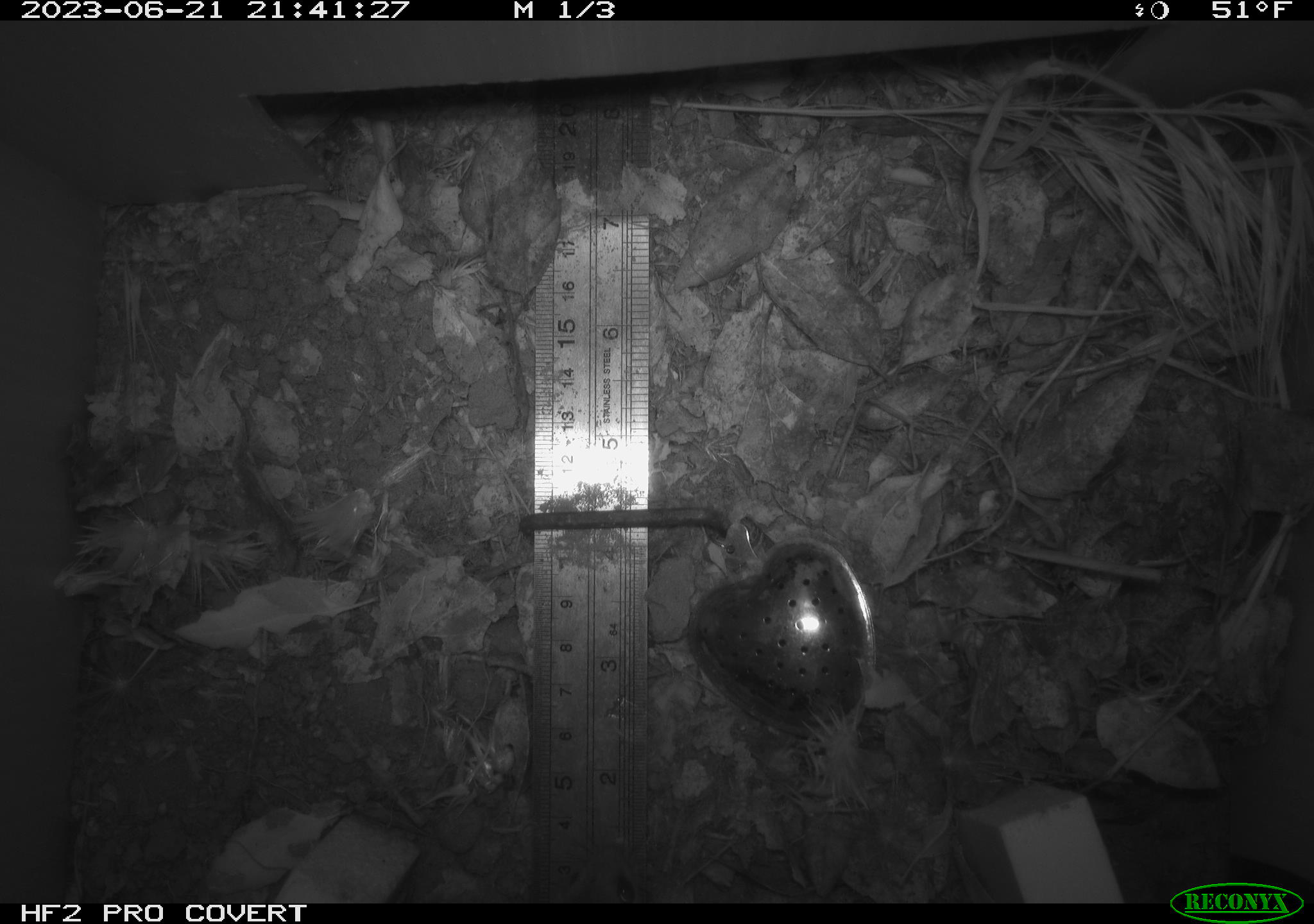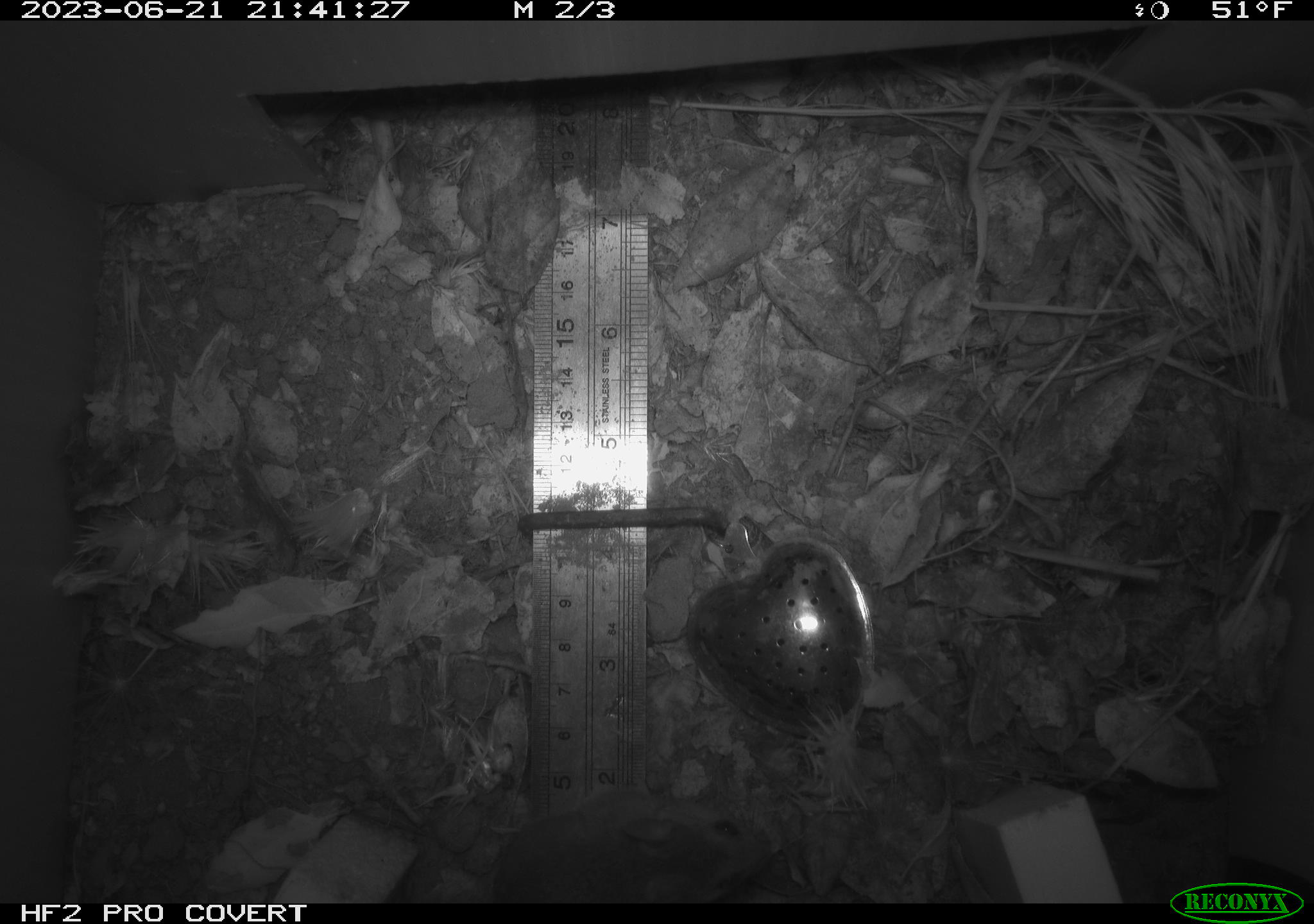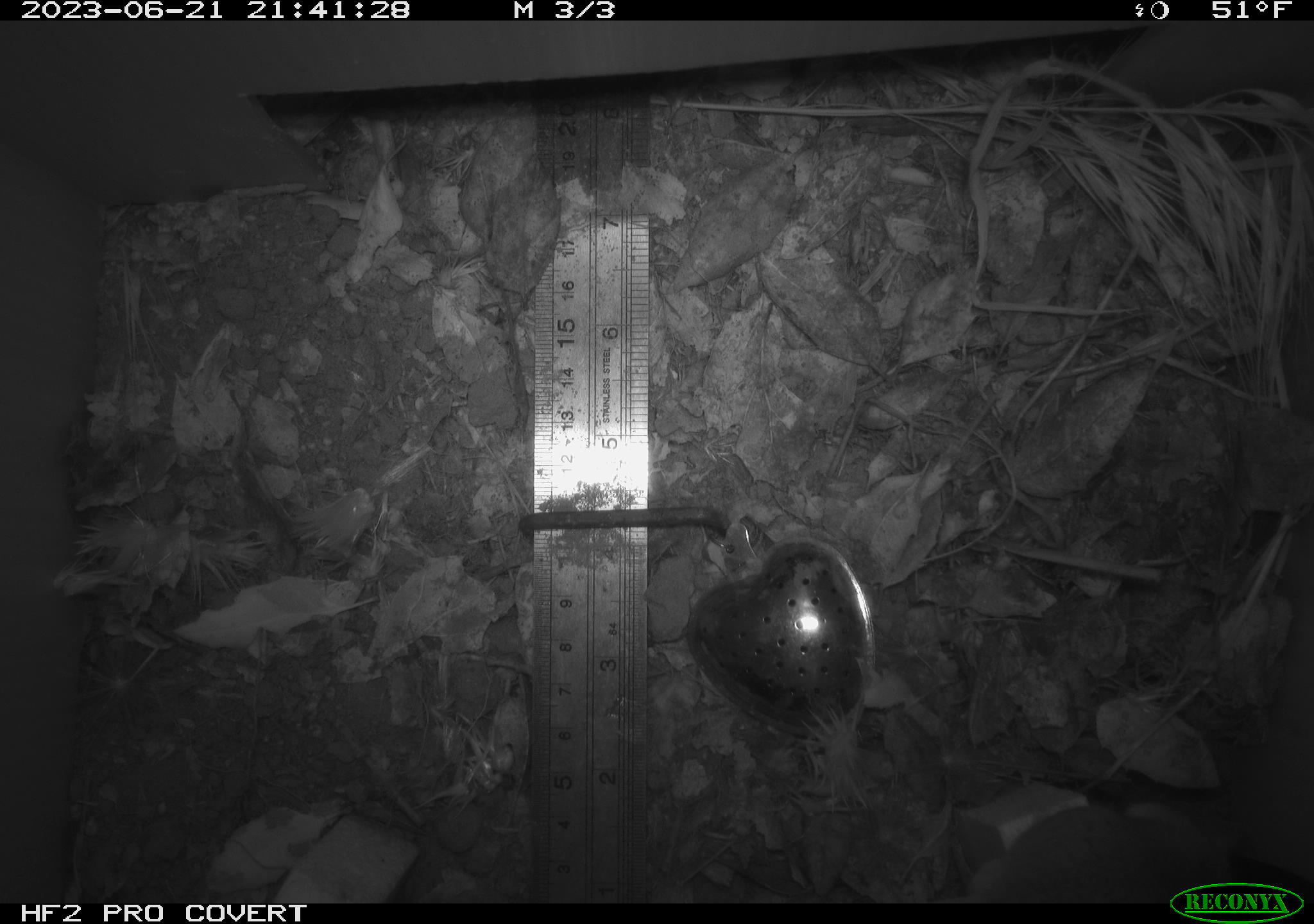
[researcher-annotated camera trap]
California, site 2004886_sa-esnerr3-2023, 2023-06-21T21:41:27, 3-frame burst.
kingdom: Animalia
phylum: Chordata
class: Mammalia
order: Rodentia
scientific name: Rodentia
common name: mouse species